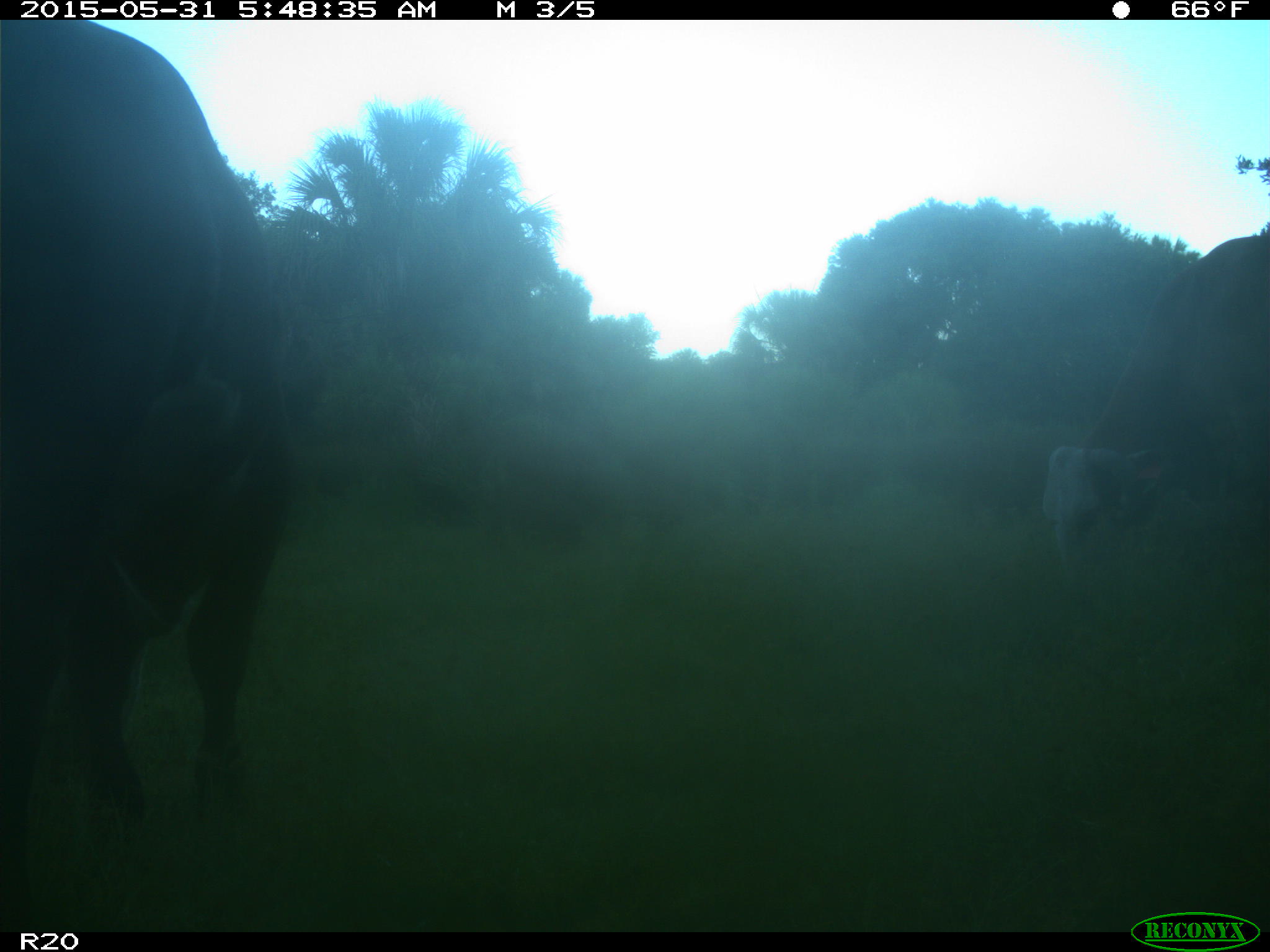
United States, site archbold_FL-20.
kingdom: Animalia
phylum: Chordata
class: Mammalia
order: Artiodactyla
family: Bovidae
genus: Bos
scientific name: Bos taurus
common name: domestic cow